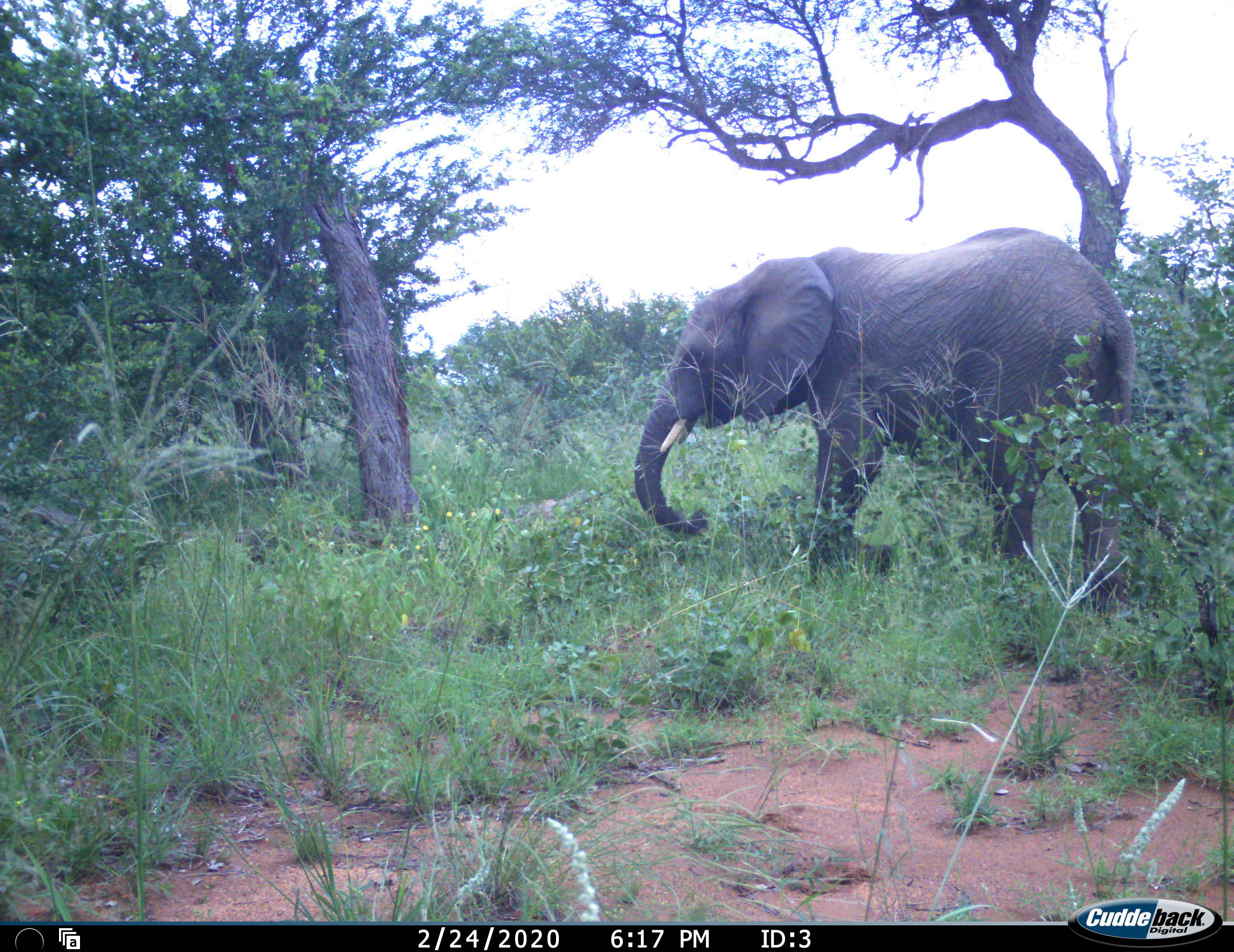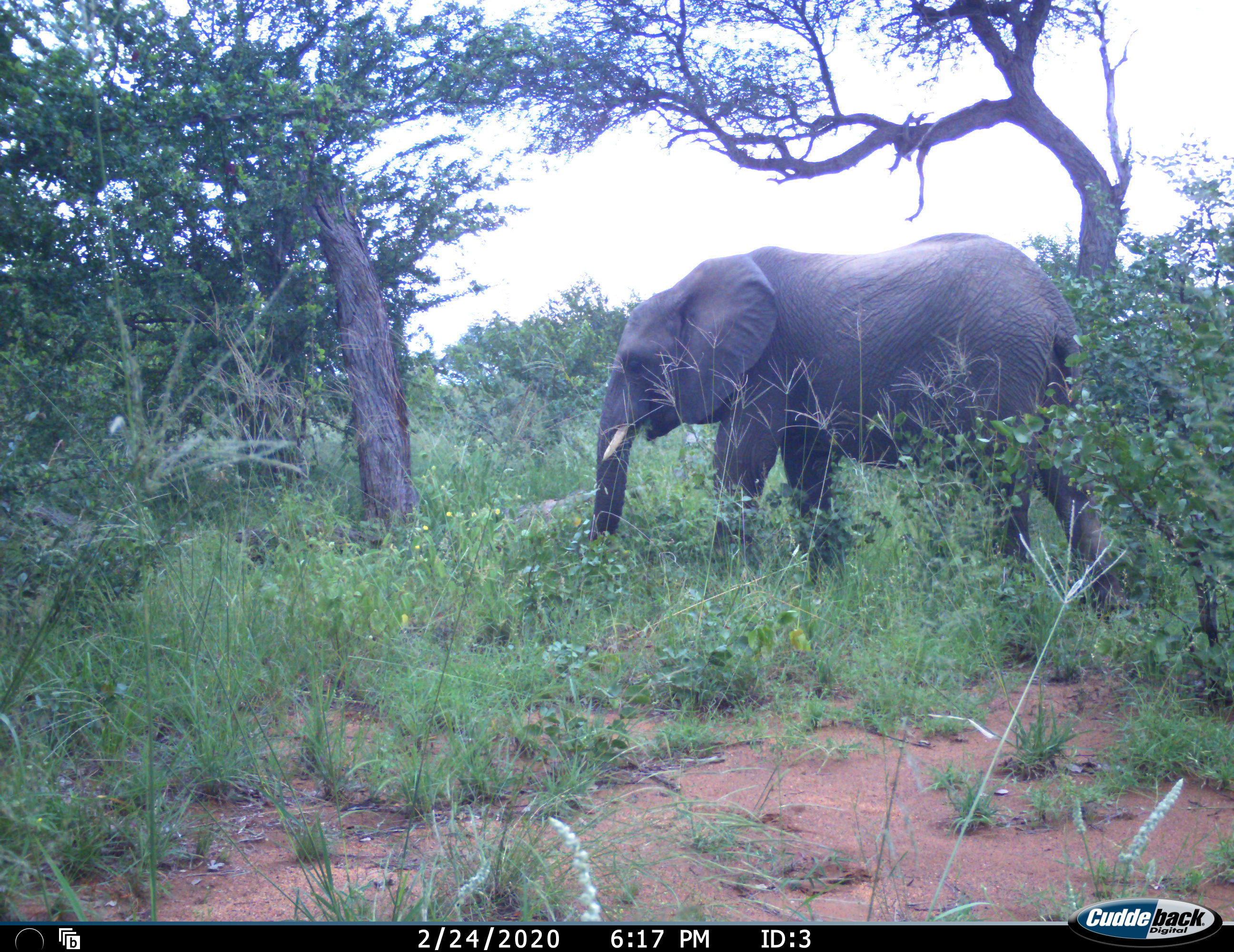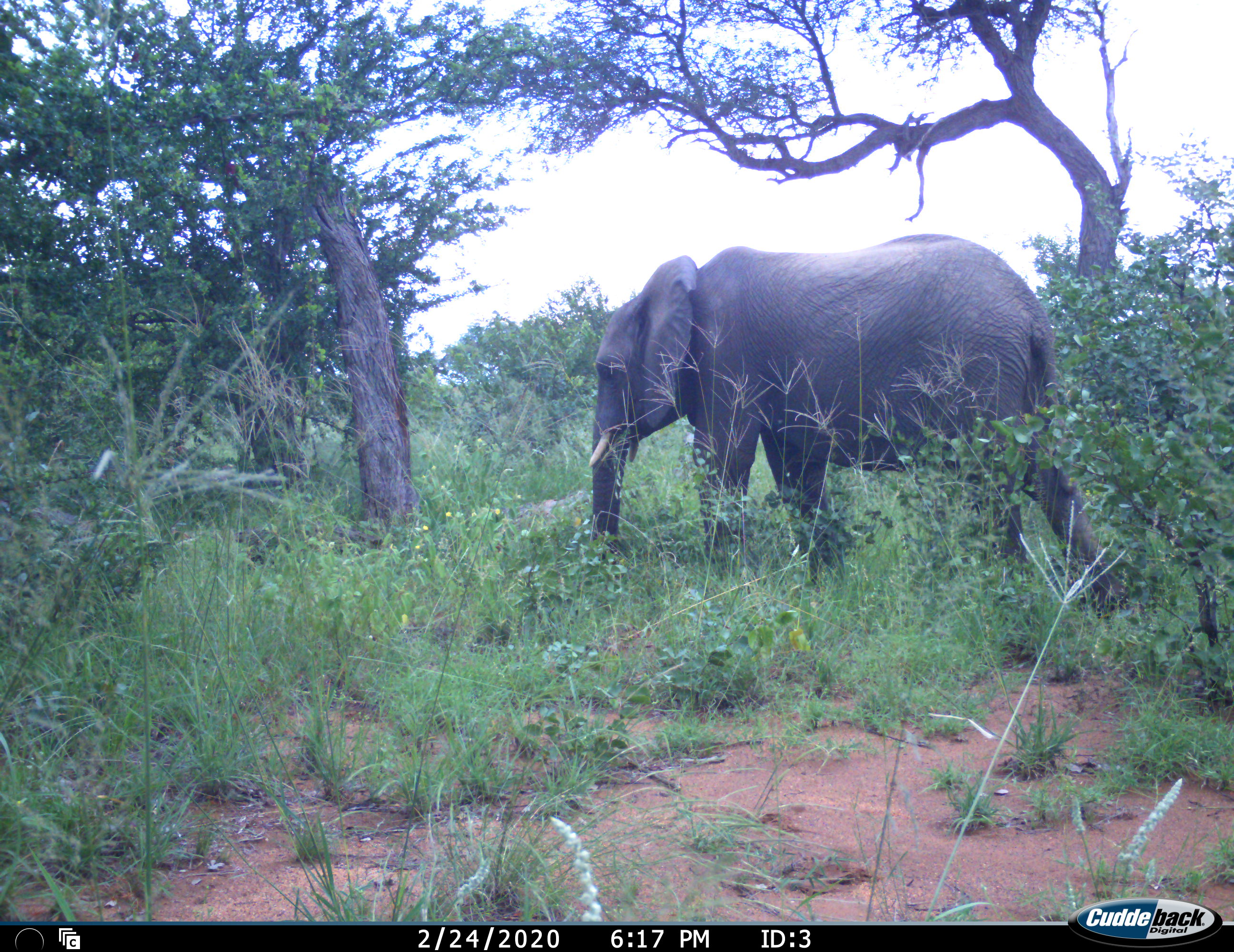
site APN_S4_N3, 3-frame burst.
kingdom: Animalia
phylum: Chordata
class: Mammalia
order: Proboscidea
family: Elephantidae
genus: Loxodonta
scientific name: Loxodonta africana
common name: african bush elephant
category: elephant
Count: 1.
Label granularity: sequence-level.